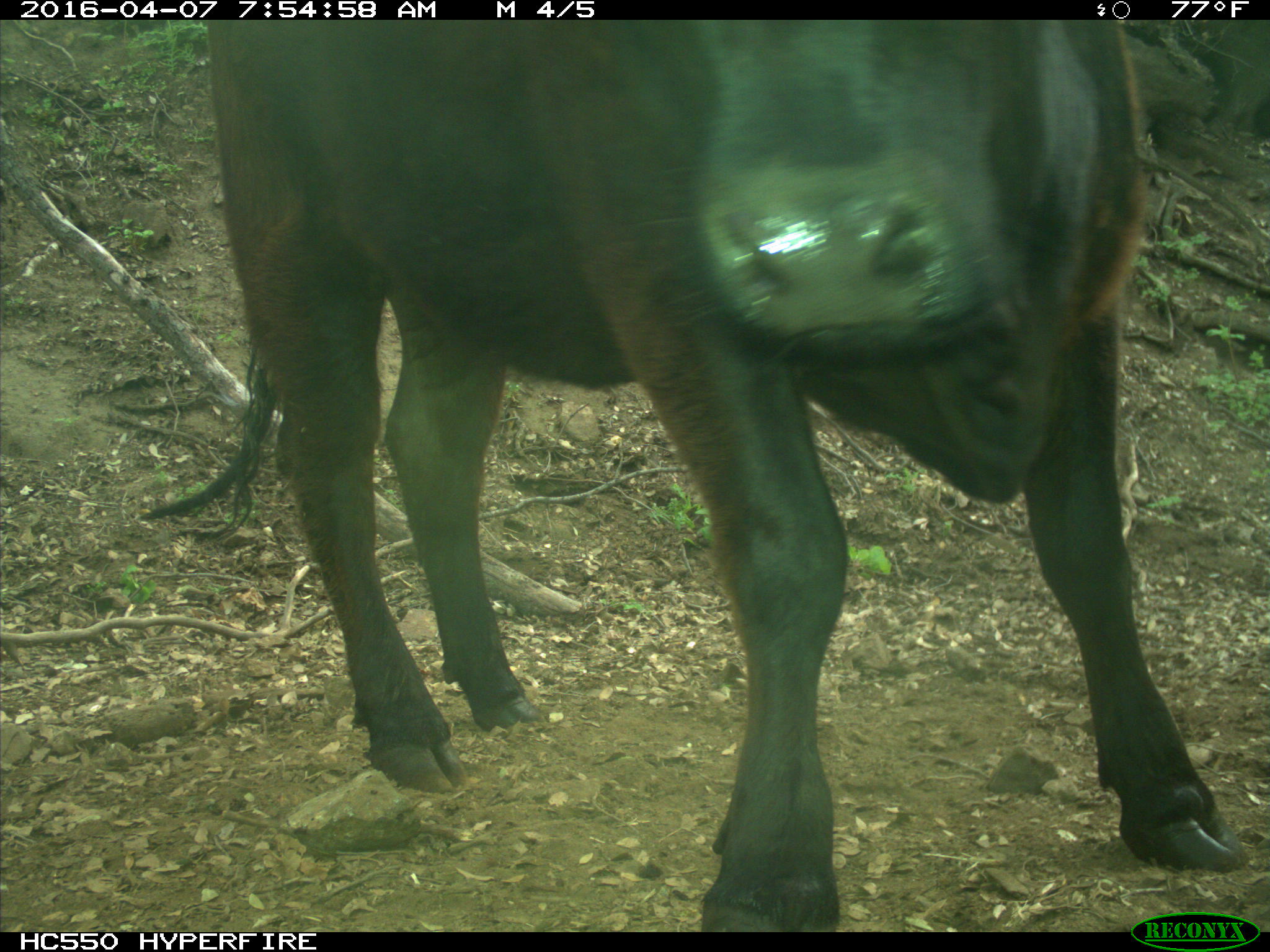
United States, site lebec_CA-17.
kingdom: Animalia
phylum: Chordata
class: Mammalia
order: Artiodactyla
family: Bovidae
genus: Bos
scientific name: Bos taurus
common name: domestic cow